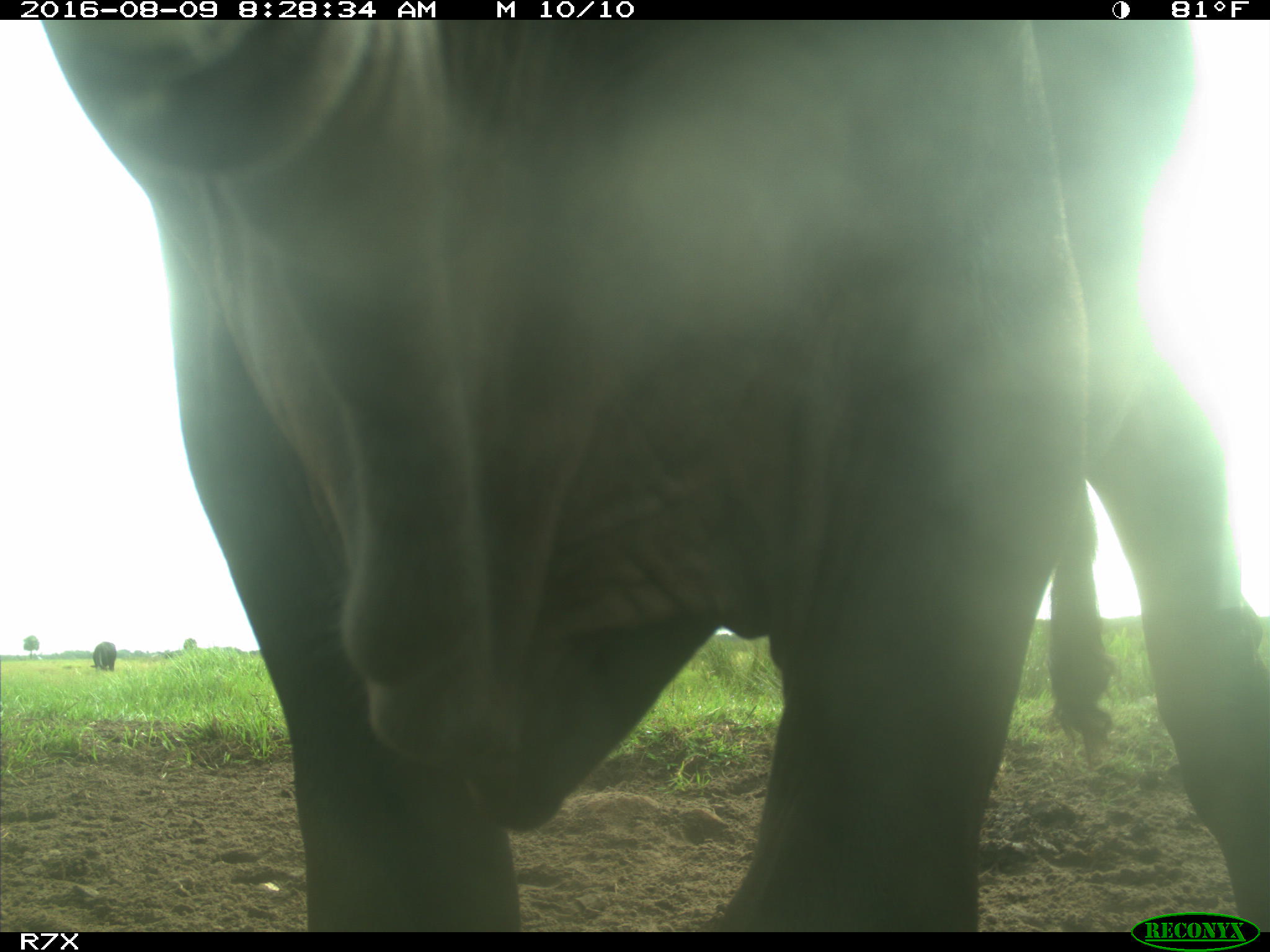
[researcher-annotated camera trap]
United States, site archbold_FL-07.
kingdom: Animalia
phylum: Chordata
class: Mammalia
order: Artiodactyla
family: Bovidae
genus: Bos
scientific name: Bos taurus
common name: domestic cow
Bos taurus (domestic cow).